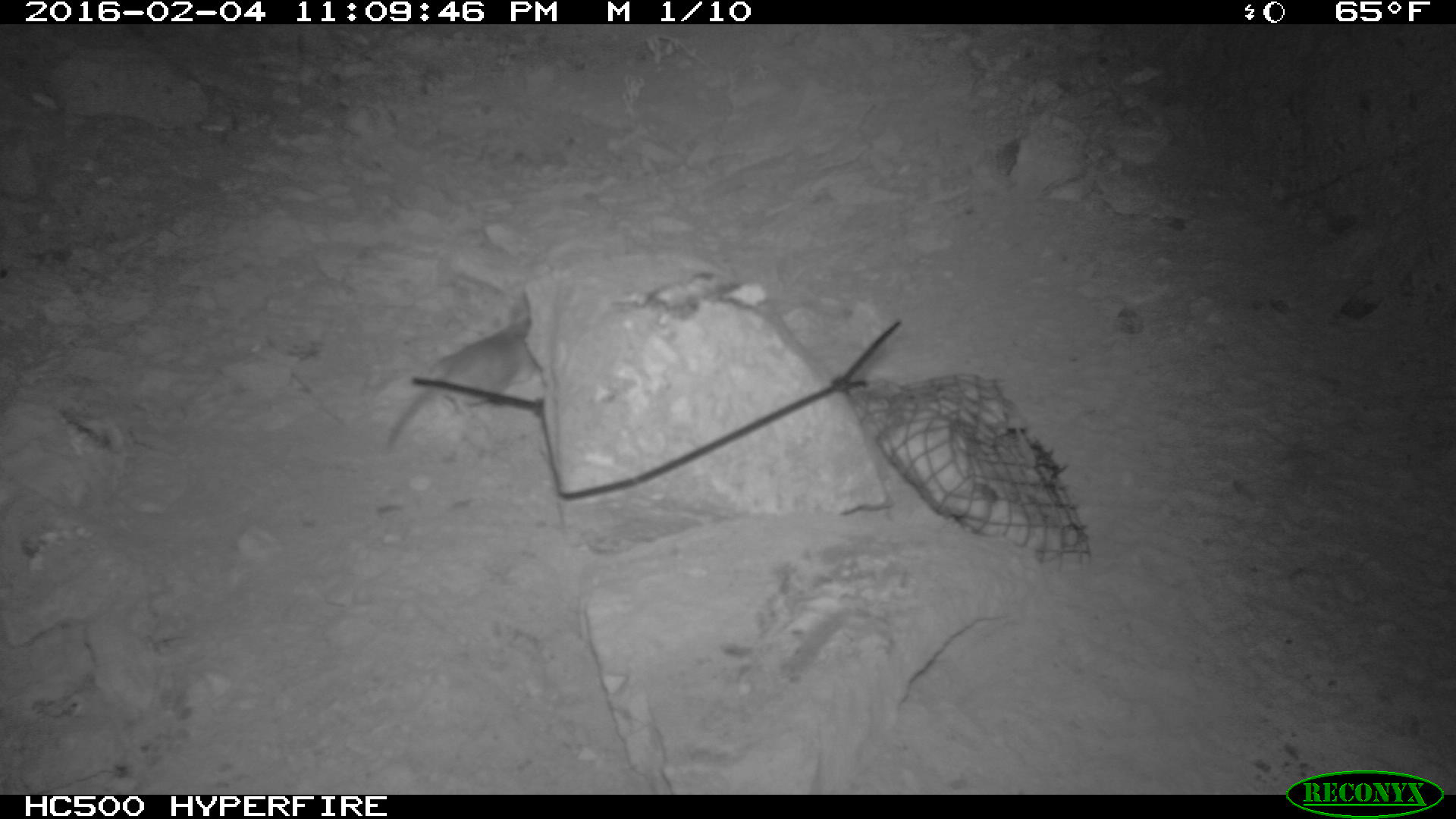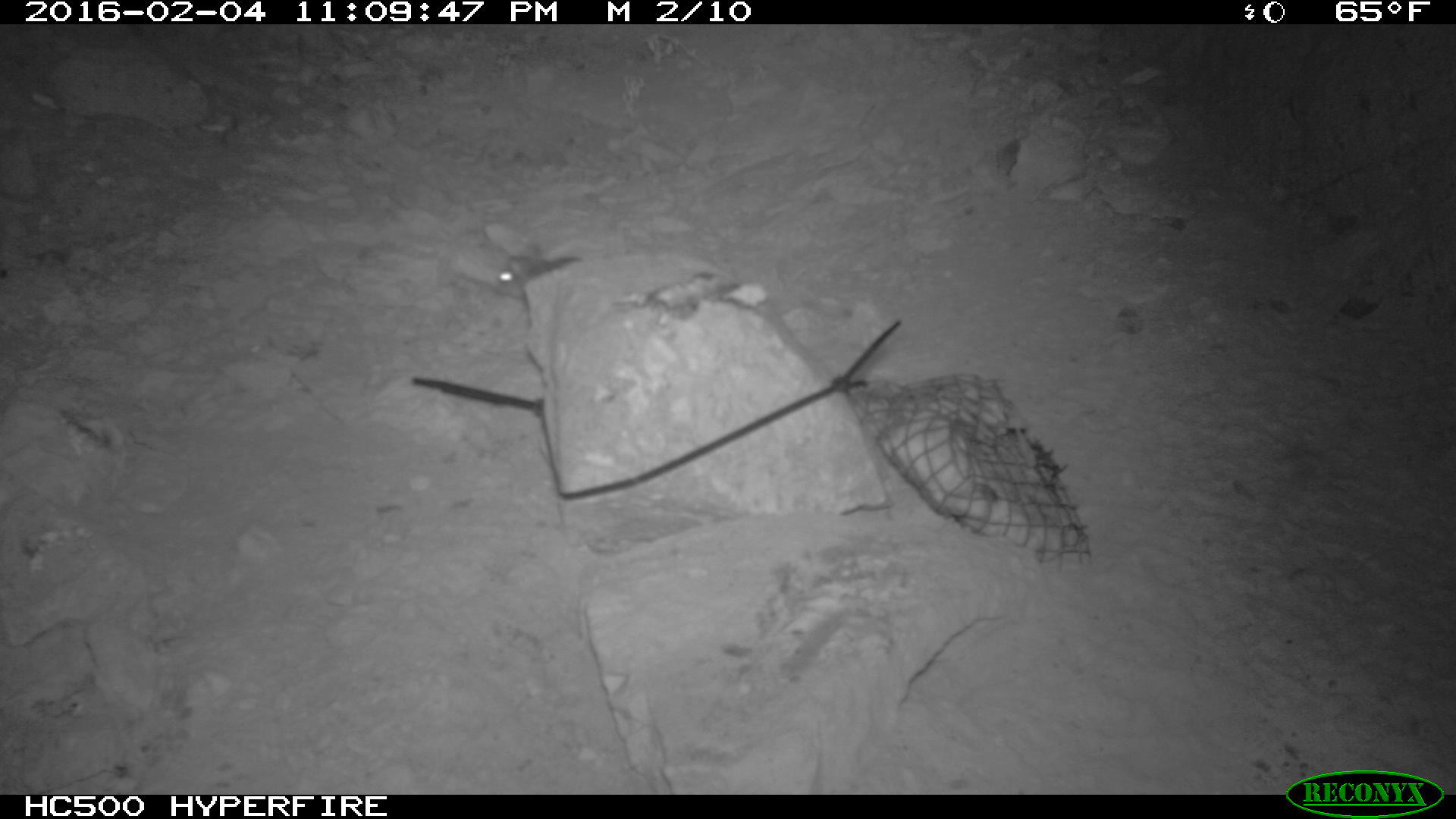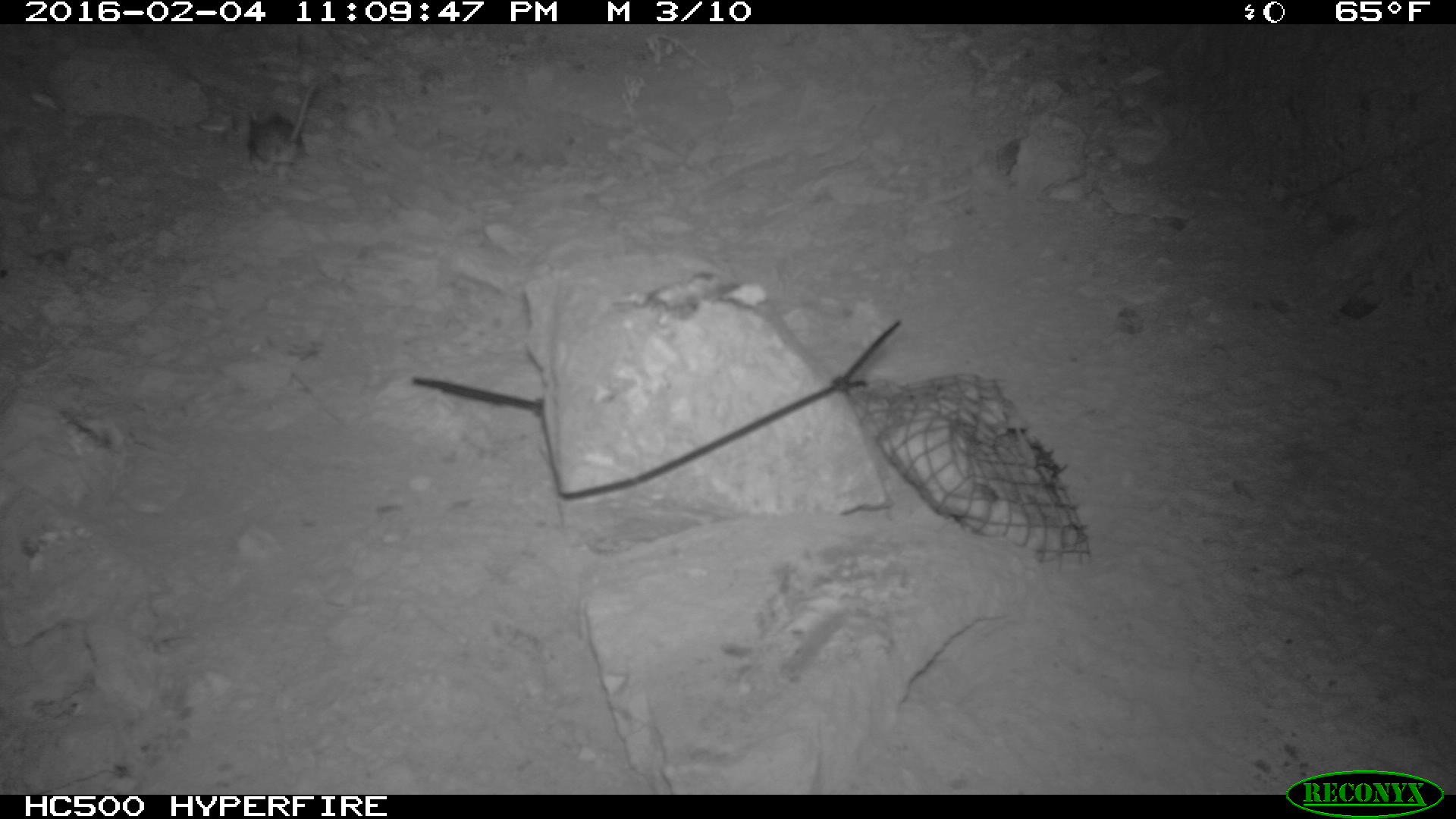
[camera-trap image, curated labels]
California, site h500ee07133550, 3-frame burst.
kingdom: Animalia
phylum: Chordata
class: Mammalia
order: Rodentia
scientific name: Rodentia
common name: rodent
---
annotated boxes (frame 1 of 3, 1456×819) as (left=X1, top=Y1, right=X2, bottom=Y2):
rodent: (left=383, top=292, right=541, bottom=448)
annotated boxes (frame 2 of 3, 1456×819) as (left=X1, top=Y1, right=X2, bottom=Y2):
rodent: (left=497, top=240, right=584, bottom=297)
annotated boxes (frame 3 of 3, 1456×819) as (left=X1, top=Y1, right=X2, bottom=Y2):
rodent: (left=248, top=84, right=315, bottom=183)